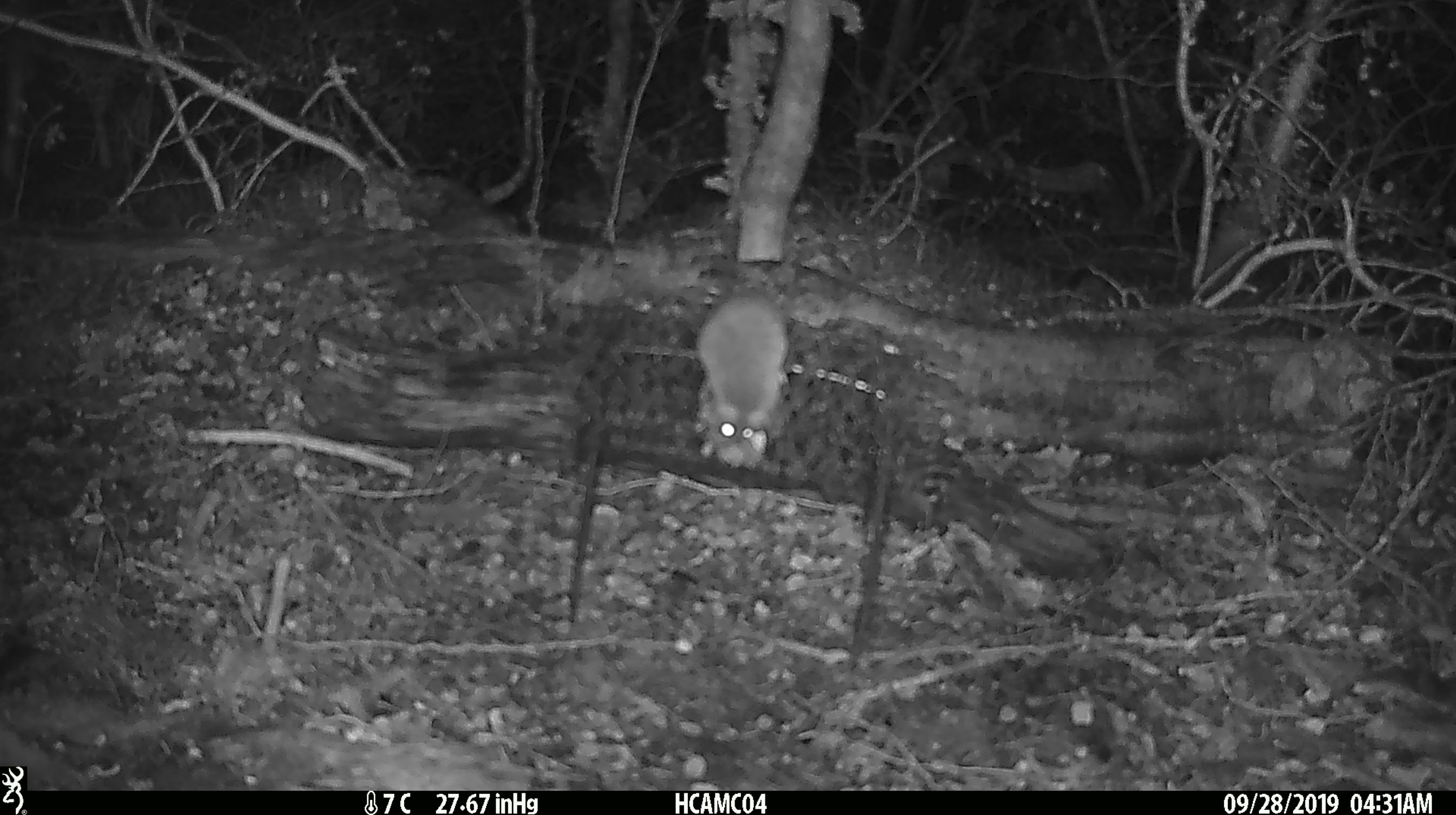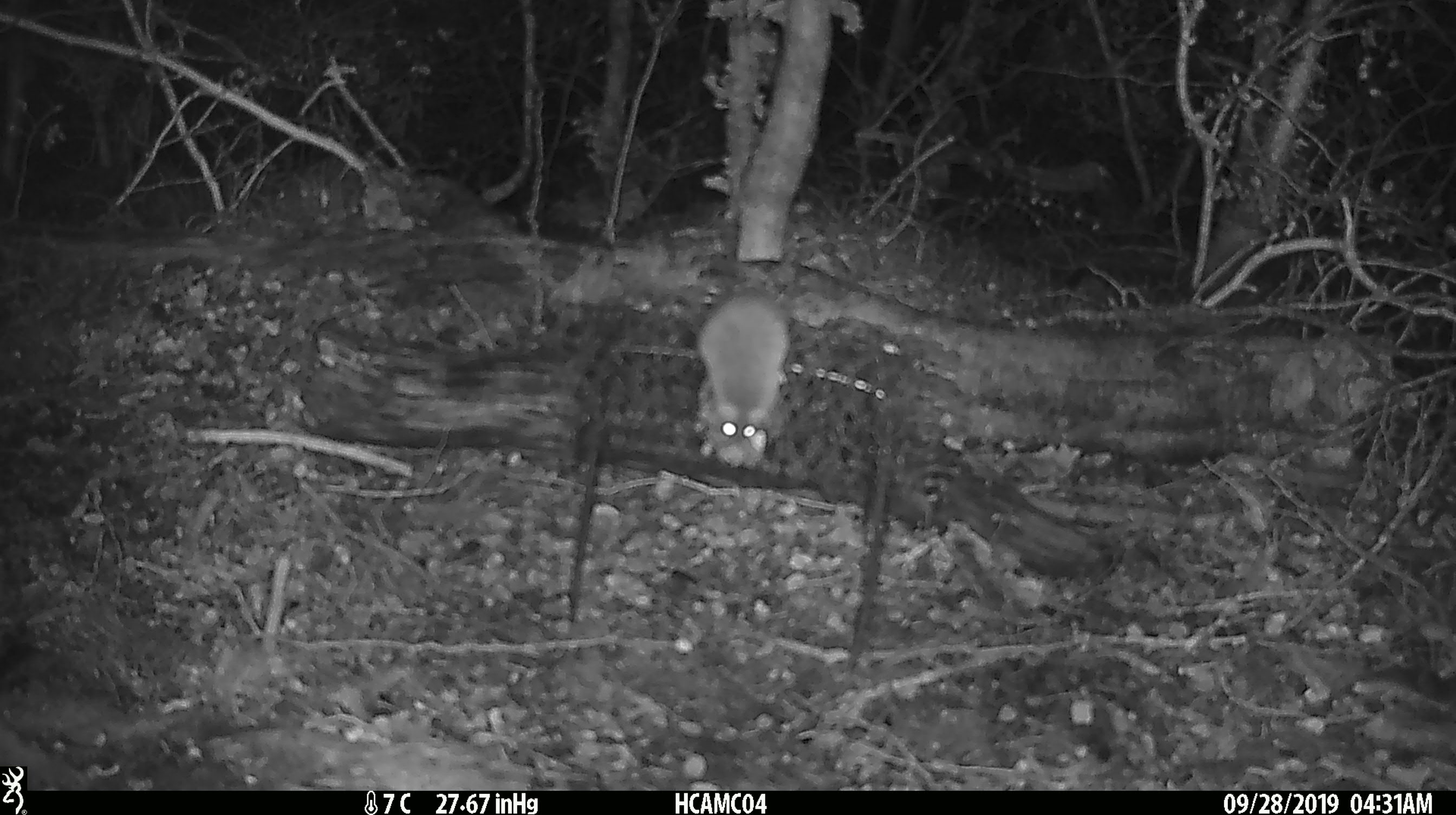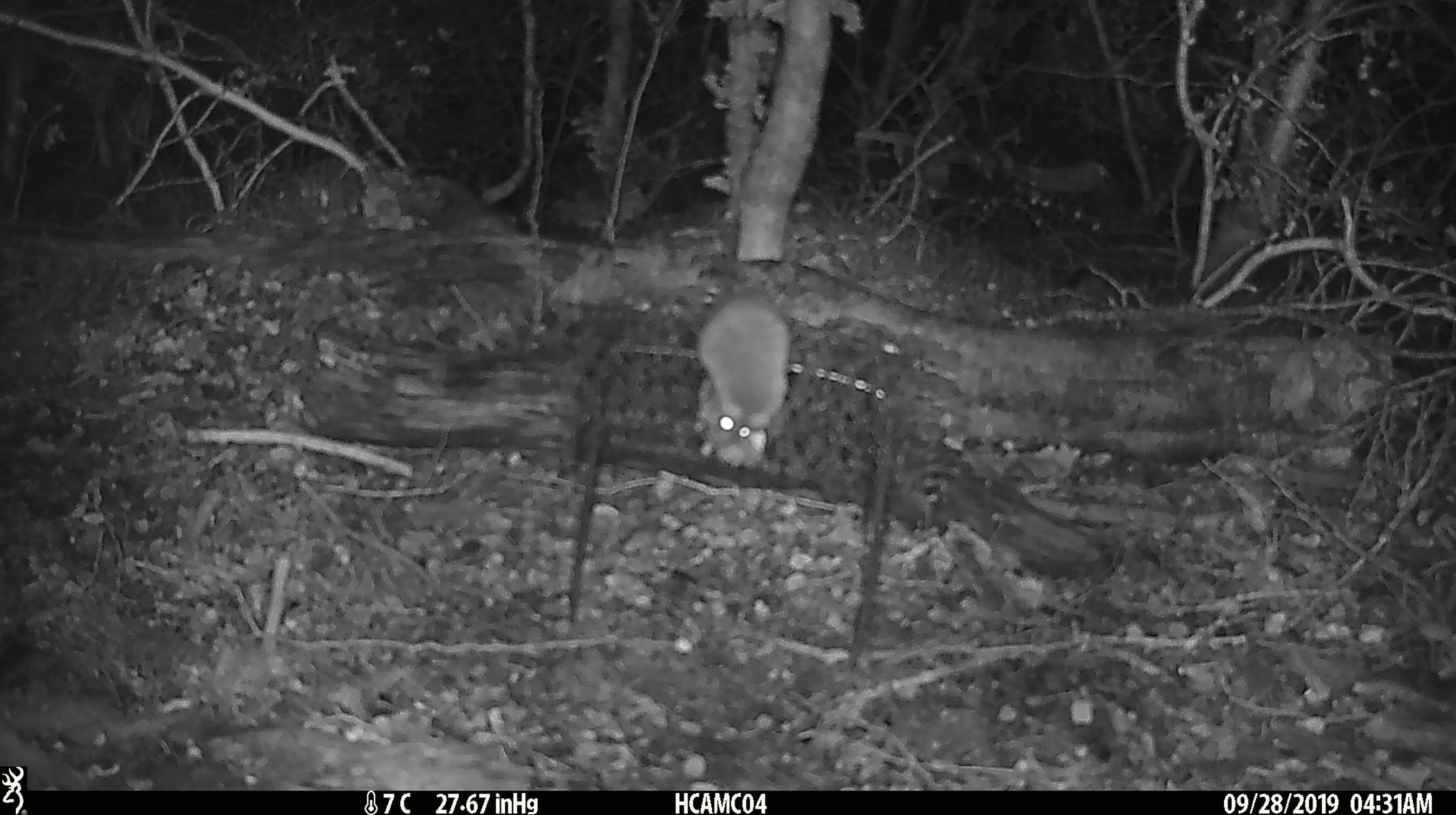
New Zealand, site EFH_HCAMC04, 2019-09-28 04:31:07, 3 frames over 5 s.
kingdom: Animalia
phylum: Chordata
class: Mammalia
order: Rodentia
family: Muridae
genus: Mus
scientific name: Mus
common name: mouse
Mouse (Mus).